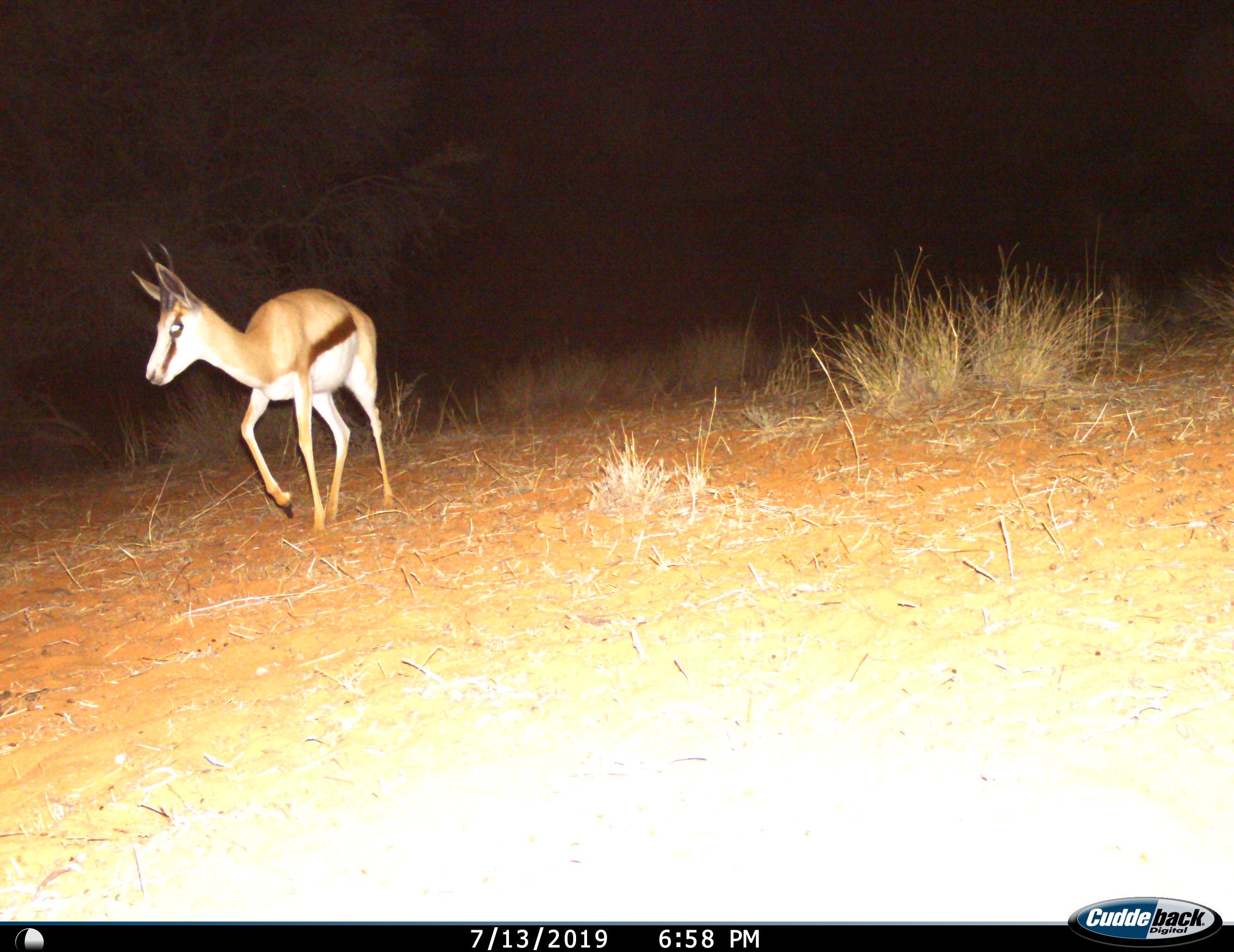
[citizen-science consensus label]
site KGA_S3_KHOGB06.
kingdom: Animalia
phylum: Chordata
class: Mammalia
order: Artiodactyla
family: Bovidae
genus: Antidorcas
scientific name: Antidorcas marsupialis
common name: springbok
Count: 1.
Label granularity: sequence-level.